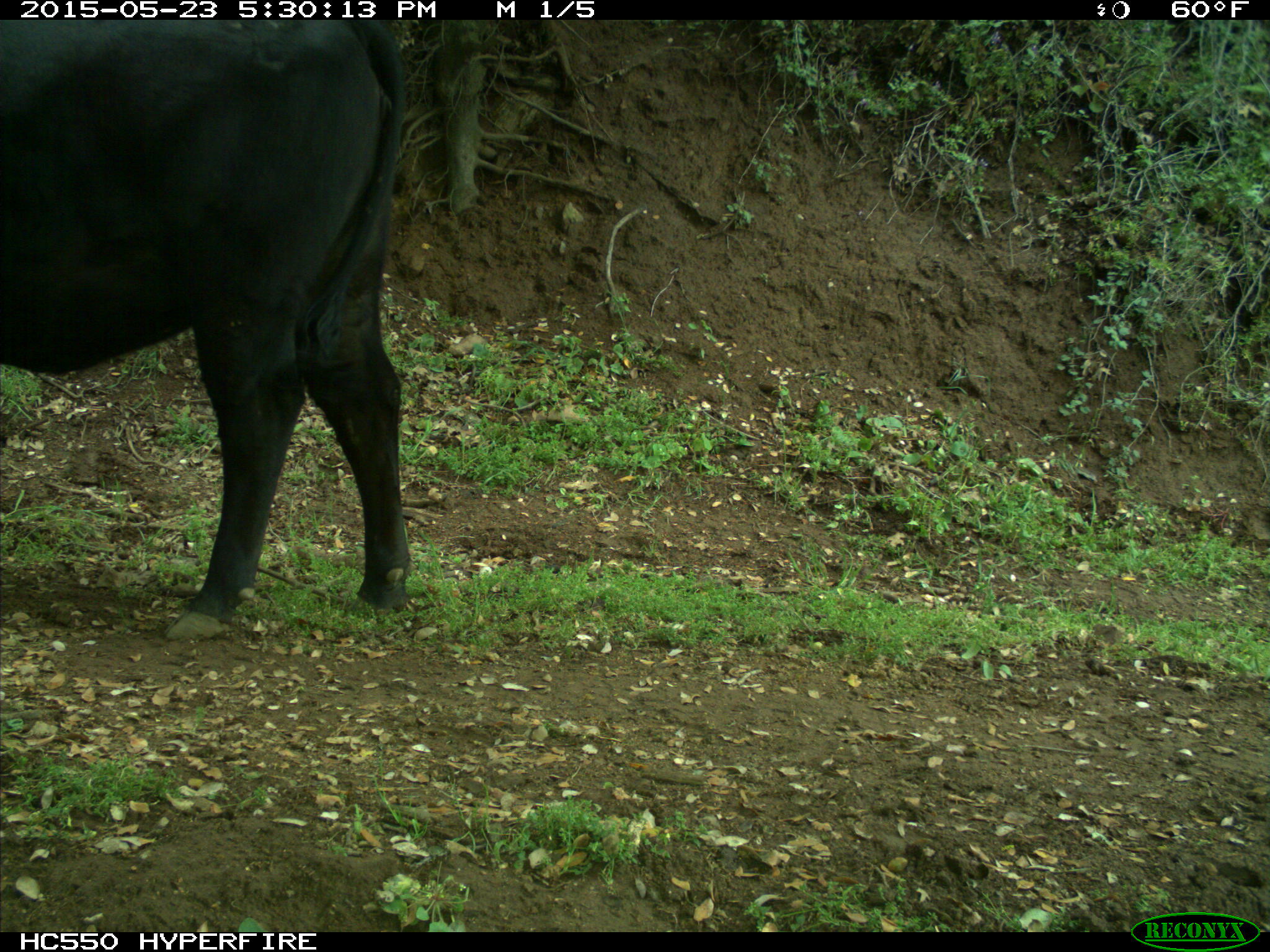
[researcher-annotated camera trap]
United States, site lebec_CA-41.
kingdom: Animalia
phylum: Chordata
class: Mammalia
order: Artiodactyla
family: Bovidae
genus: Bos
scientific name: Bos taurus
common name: domestic cow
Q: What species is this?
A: Bos taurus (domestic cow).